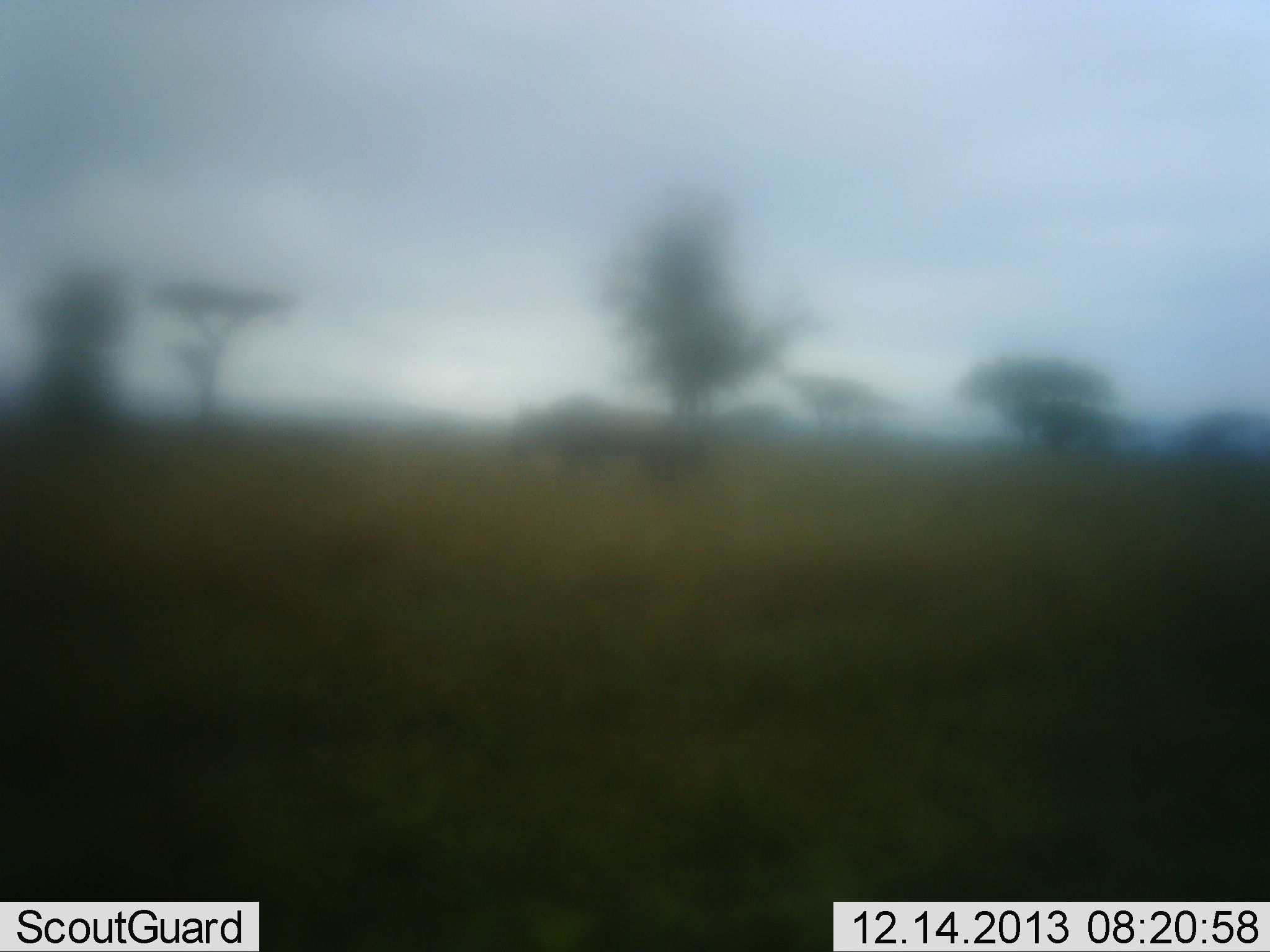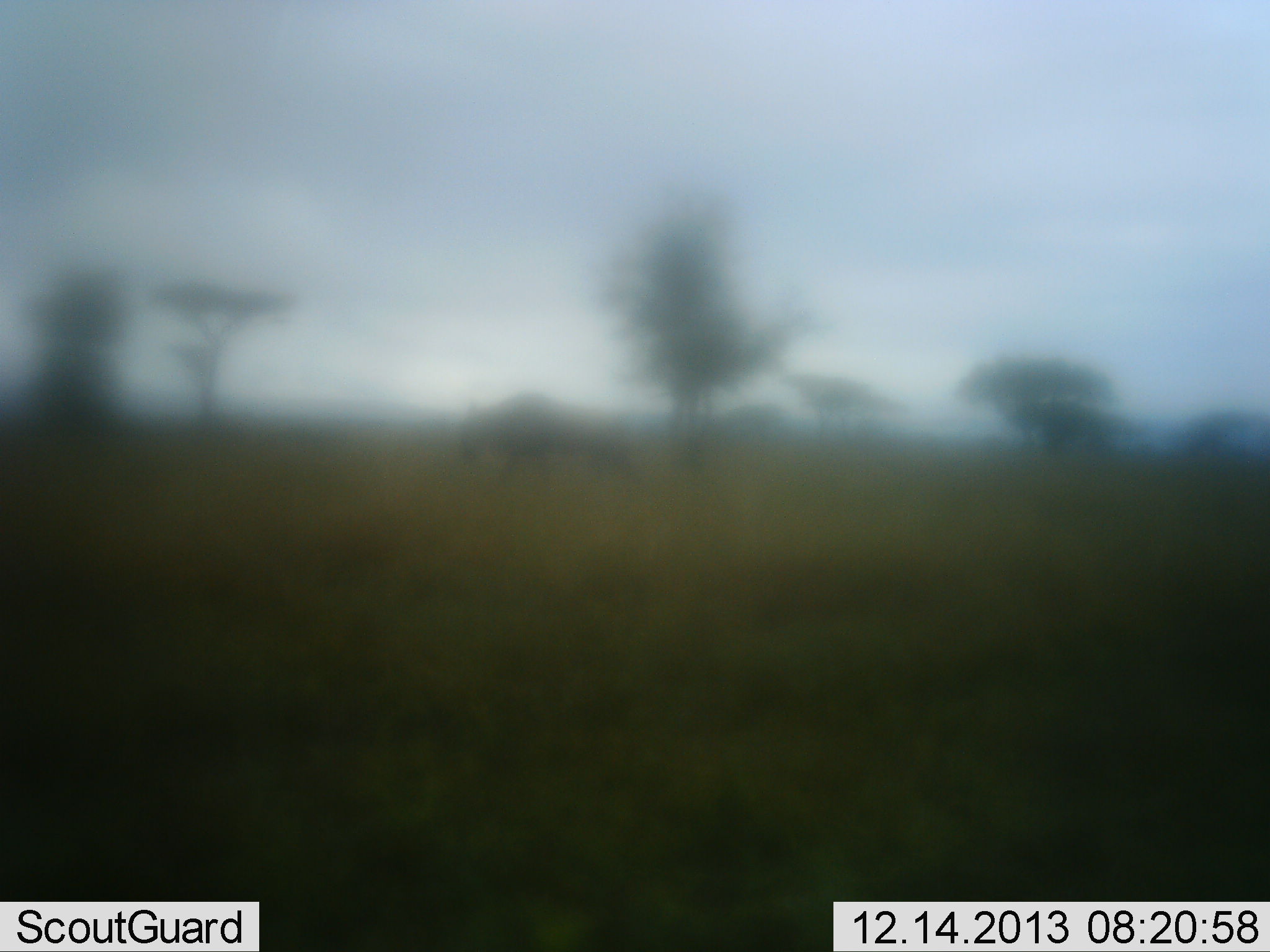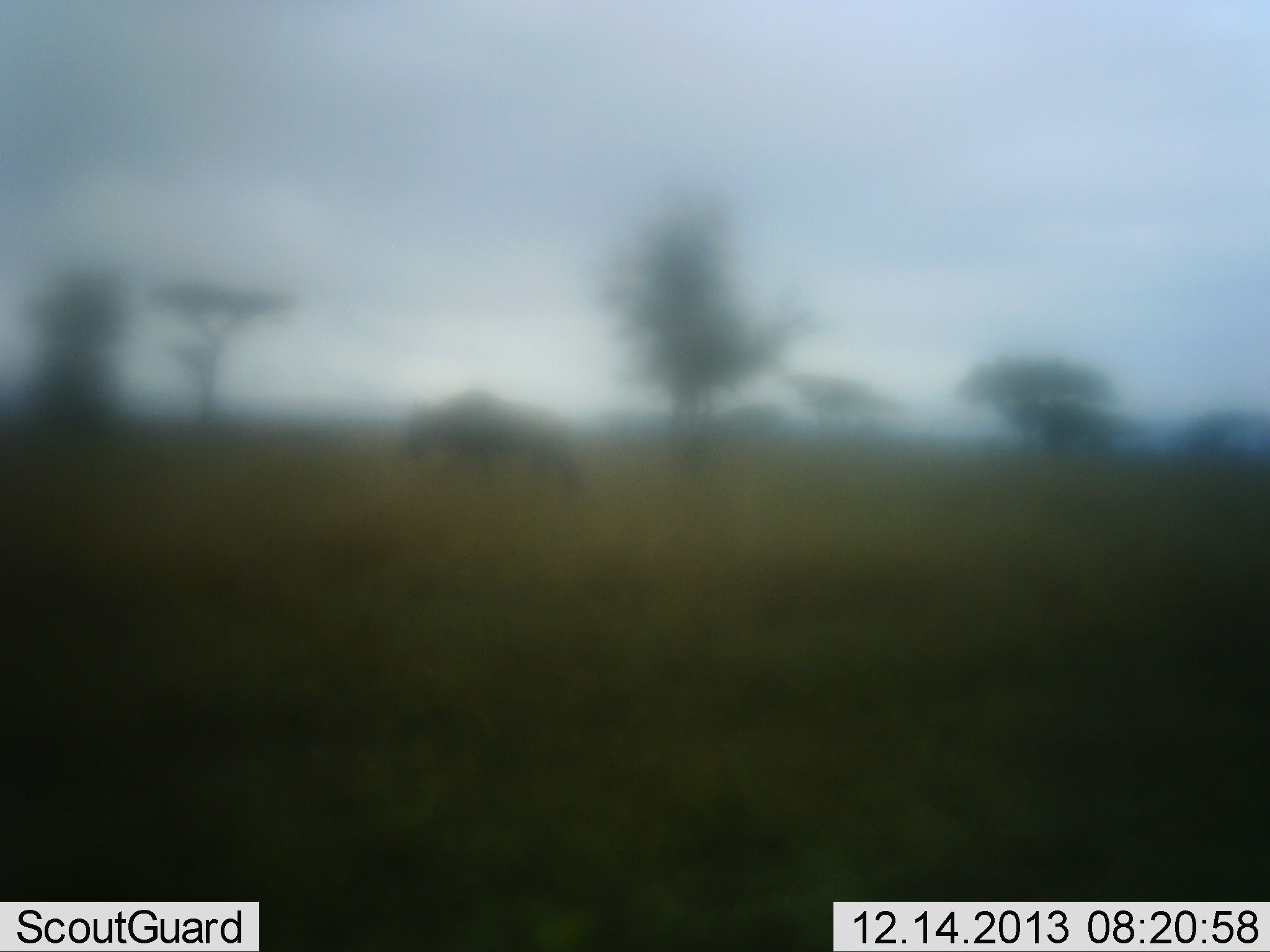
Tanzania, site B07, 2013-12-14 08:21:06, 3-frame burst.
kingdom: Animalia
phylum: Chordata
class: Mammalia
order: Artiodactyla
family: Bovidae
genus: Connochaetes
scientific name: Connochaetes taurinus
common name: blue wildebeest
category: wildebeest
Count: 1.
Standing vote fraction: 0%.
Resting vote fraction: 0%.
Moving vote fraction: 100%.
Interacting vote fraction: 0%.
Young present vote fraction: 0%.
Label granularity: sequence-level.